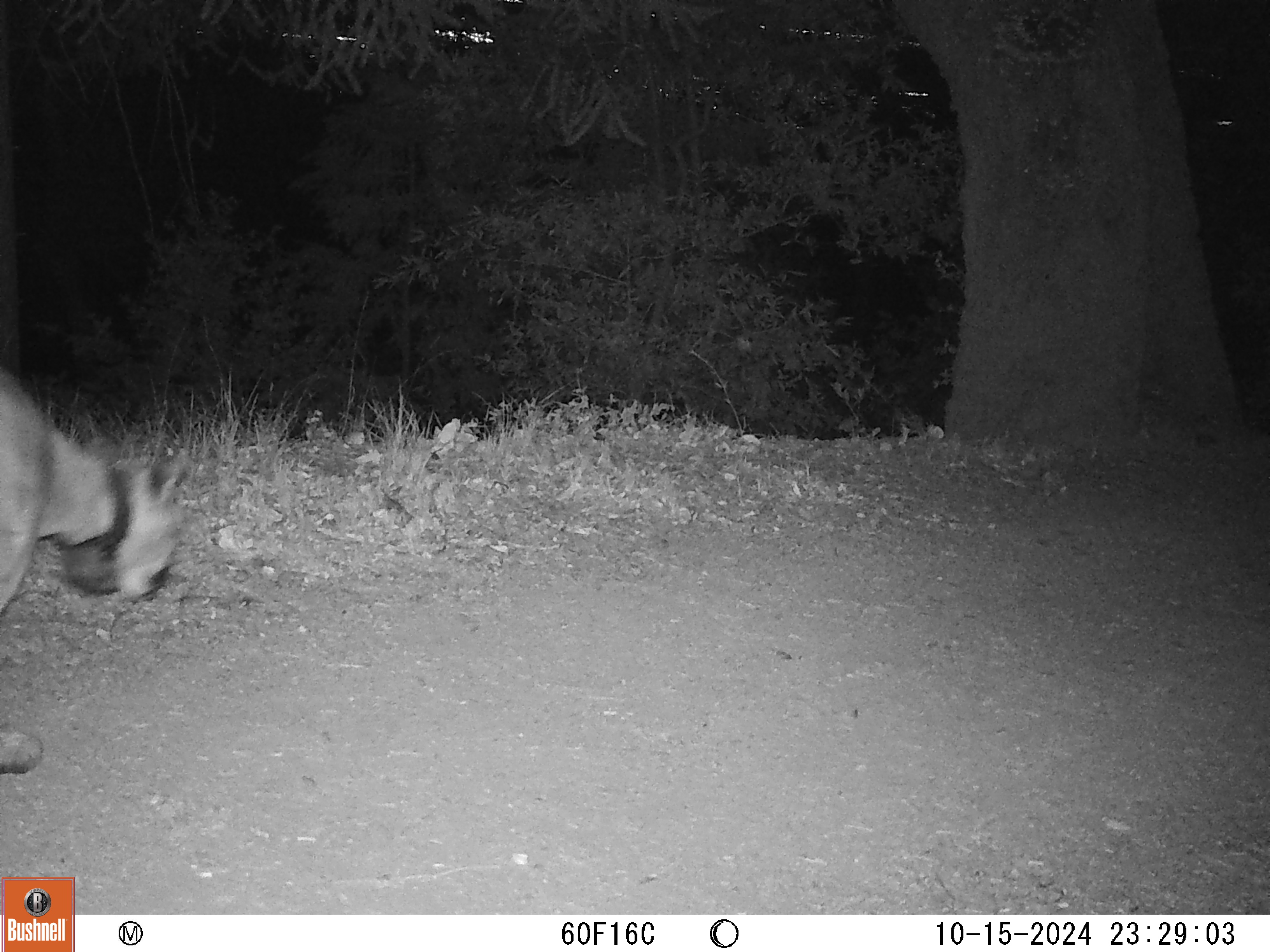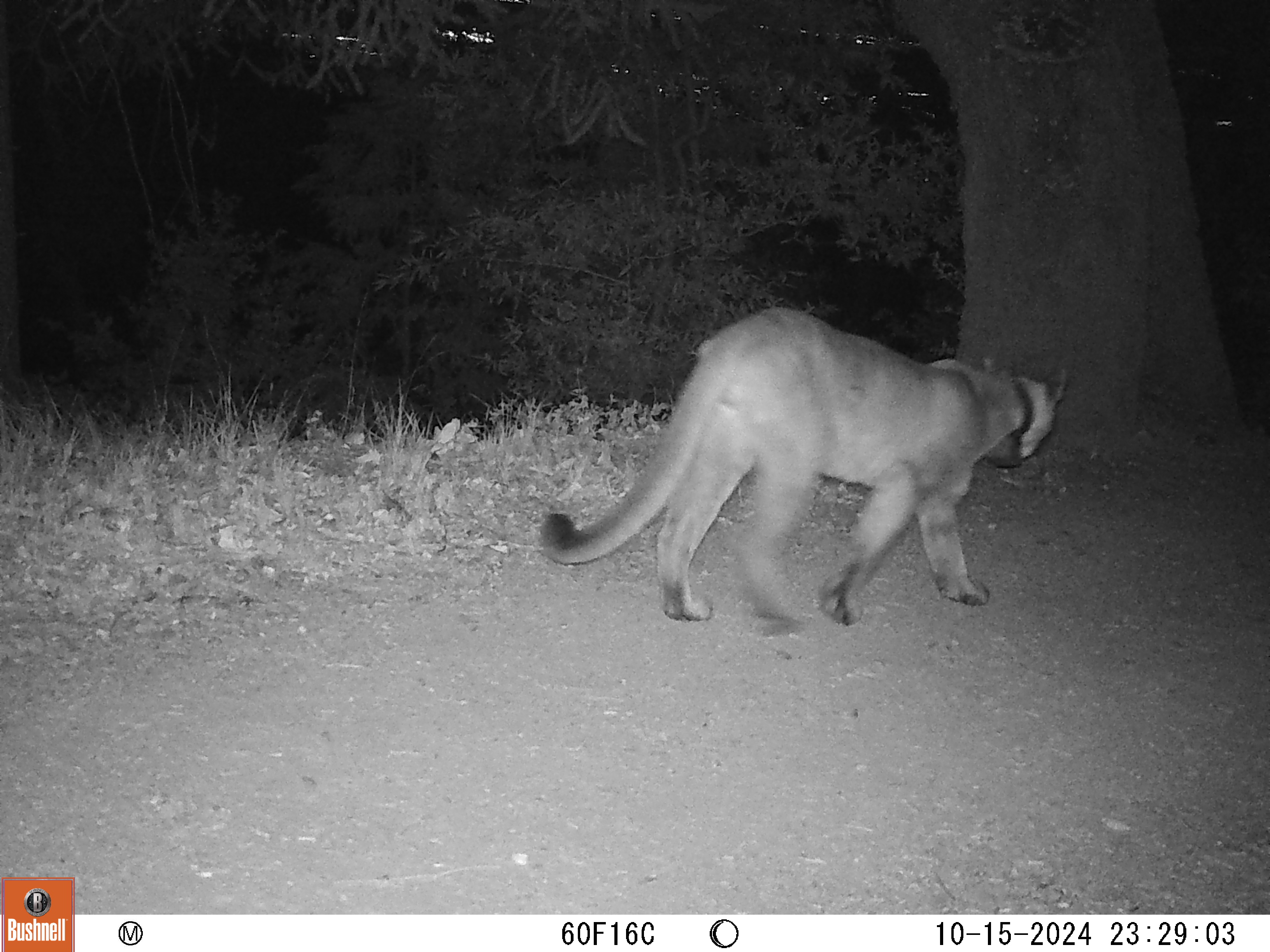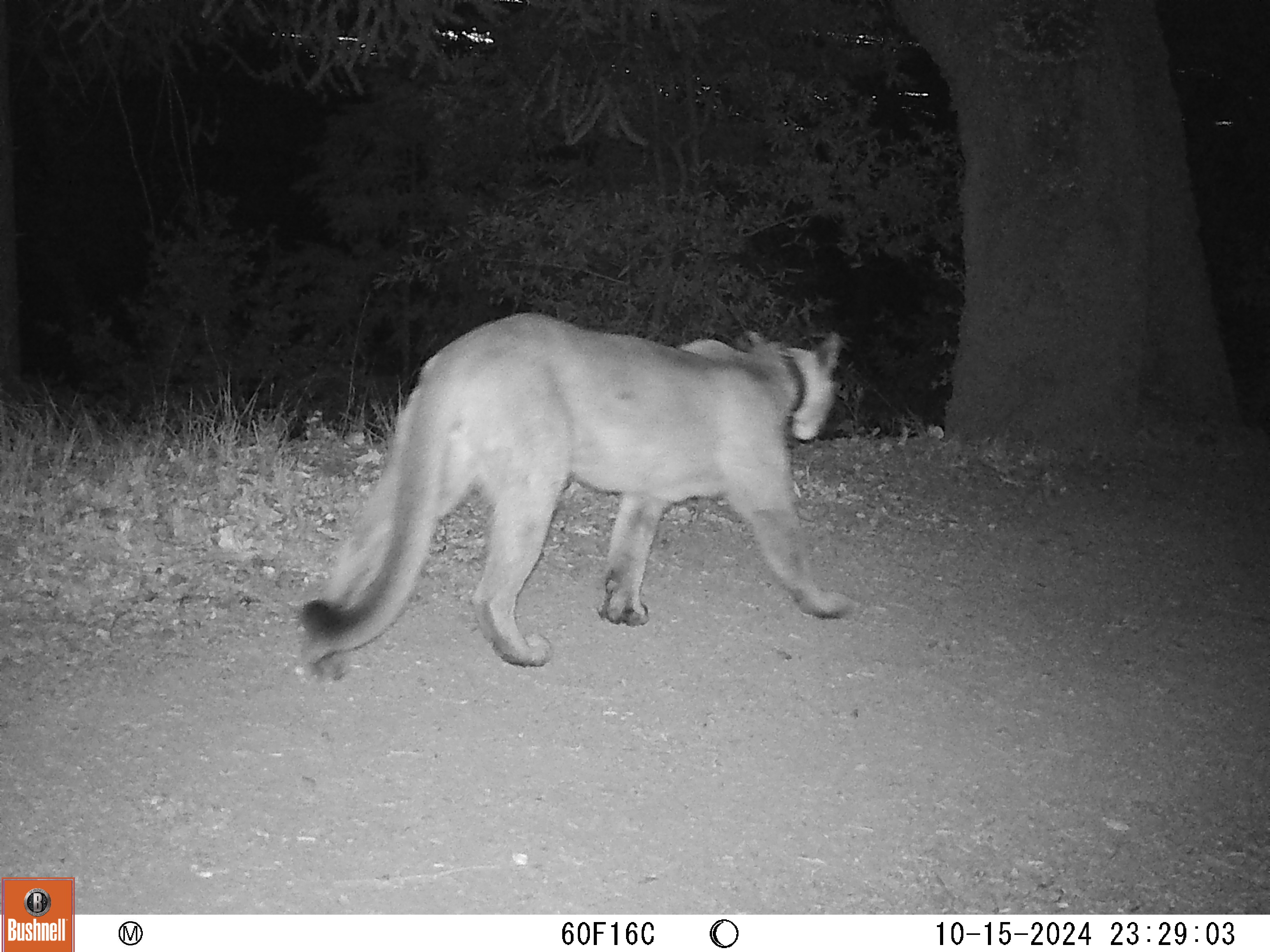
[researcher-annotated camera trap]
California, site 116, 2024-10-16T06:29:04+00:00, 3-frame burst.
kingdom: Animalia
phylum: Chordata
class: Mammalia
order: Carnivora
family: Felidae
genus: Puma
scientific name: Puma concolor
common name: puma